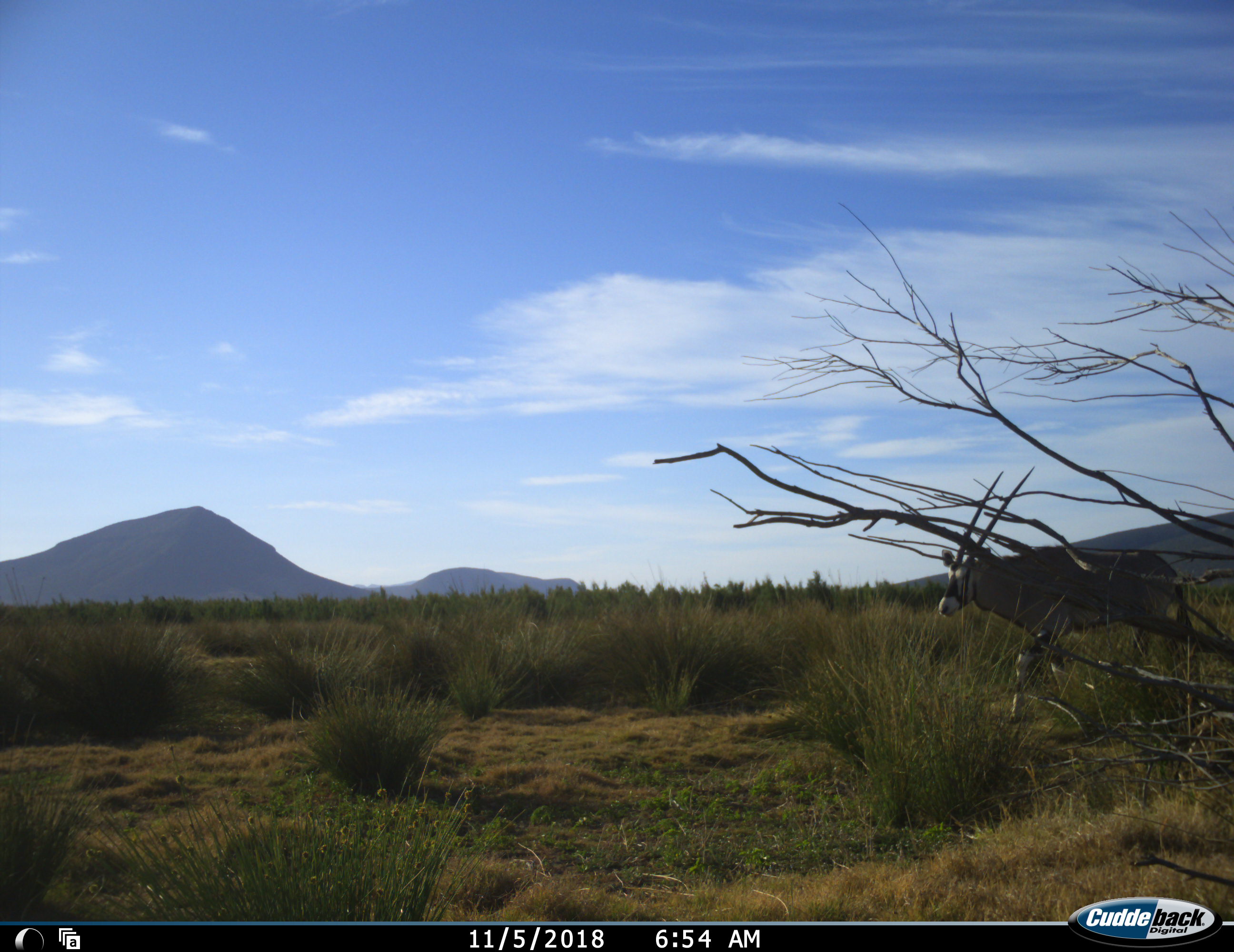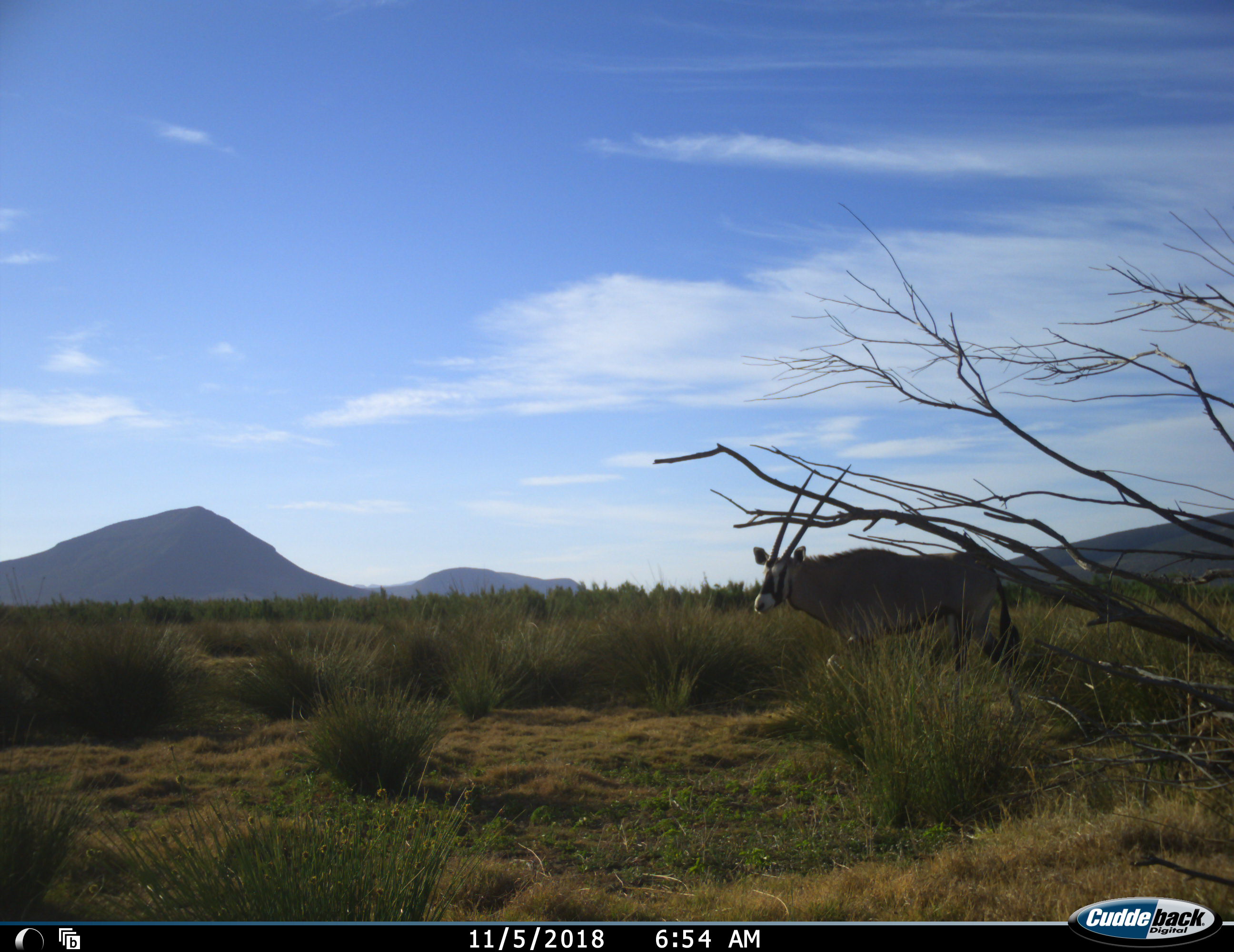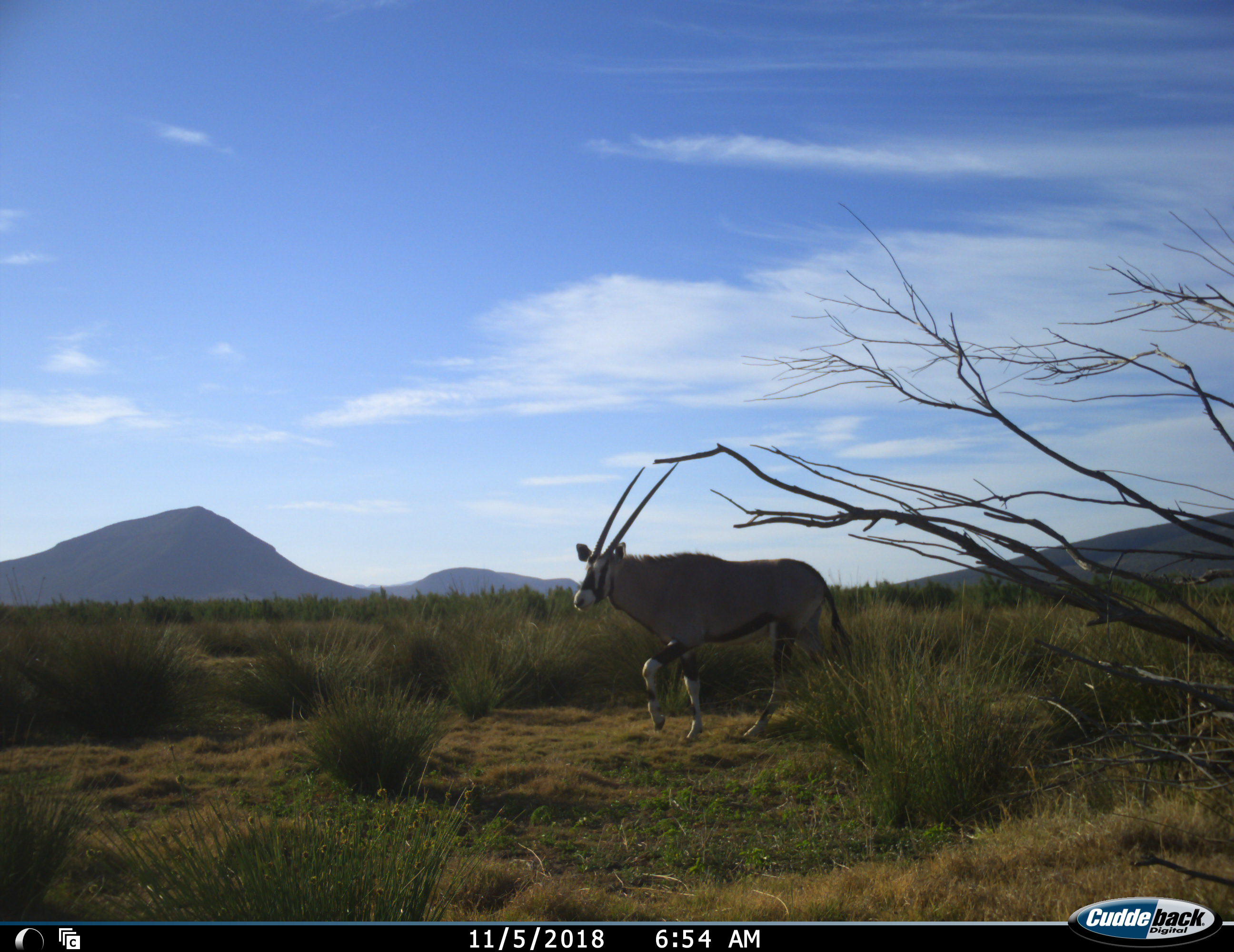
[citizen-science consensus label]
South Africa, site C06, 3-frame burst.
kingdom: Animalia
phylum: Chordata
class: Mammalia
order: Artiodactyla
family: Bovidae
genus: Oryx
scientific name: Oryx gazella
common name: gemsbok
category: gemsbokoryx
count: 1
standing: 10%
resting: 0%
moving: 100%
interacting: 0%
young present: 0%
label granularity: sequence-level